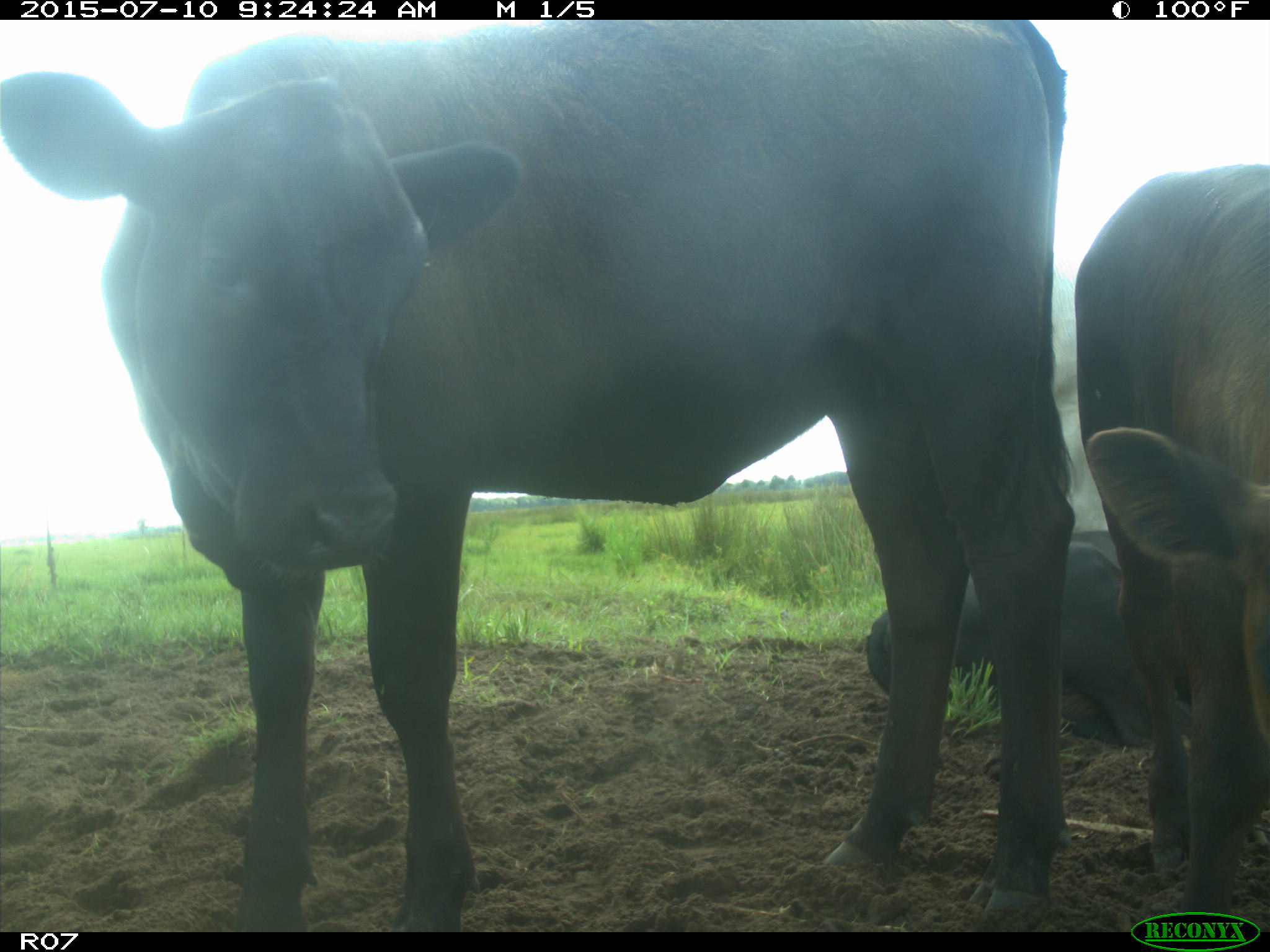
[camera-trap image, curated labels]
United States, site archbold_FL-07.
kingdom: Animalia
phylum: Chordata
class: Mammalia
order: Artiodactyla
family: Bovidae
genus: Bos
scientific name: Bos taurus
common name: domestic cow